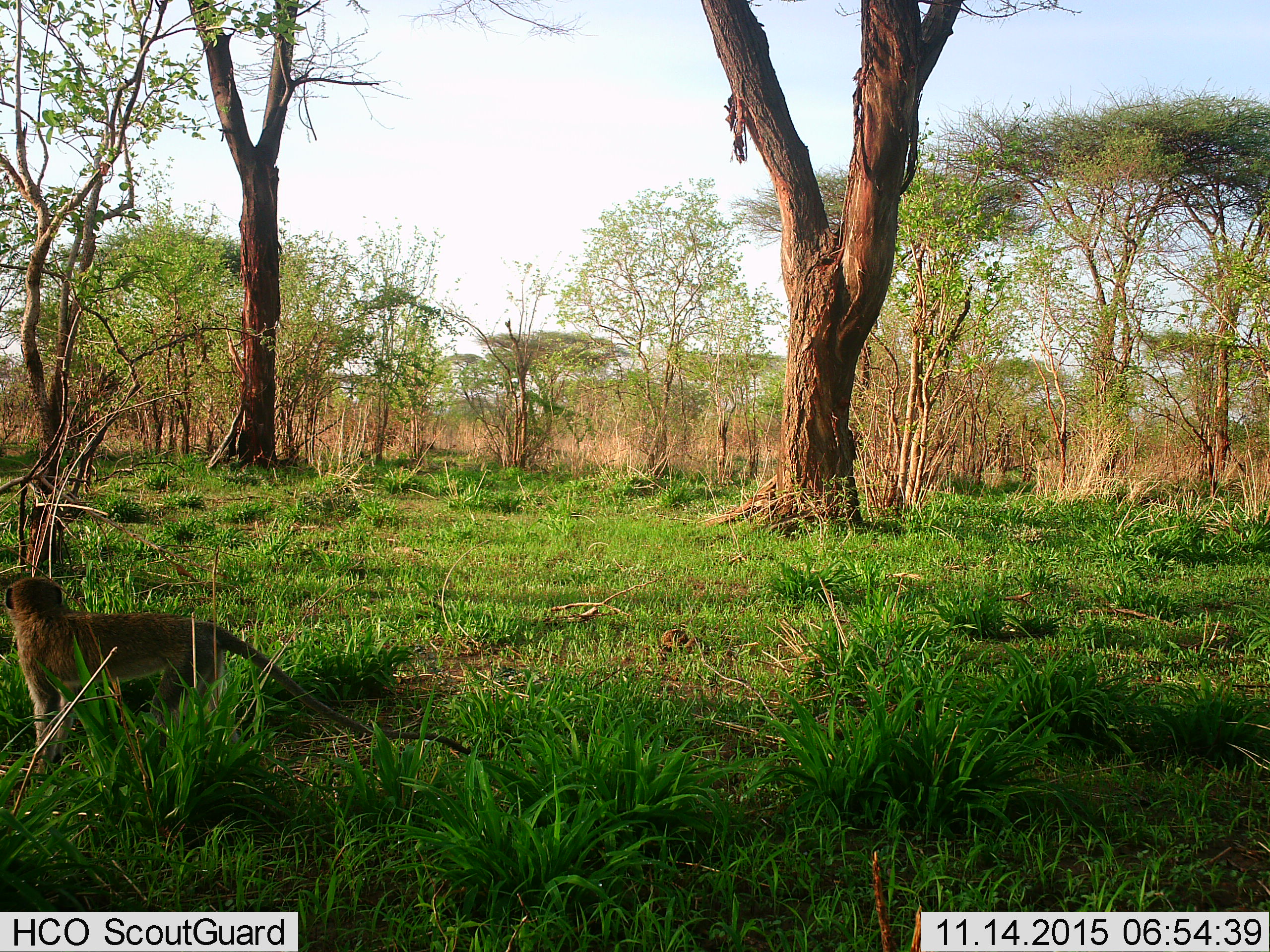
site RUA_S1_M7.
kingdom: Animalia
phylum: Chordata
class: Mammalia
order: Primates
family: Cercopithecidae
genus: Chlorocebus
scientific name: Chlorocebus pygerythrus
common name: vervet monkey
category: monkeyvervet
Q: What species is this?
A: Monkeyvervet (vervet monkey) (Chlorocebus pygerythrus).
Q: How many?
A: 1.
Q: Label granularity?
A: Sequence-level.